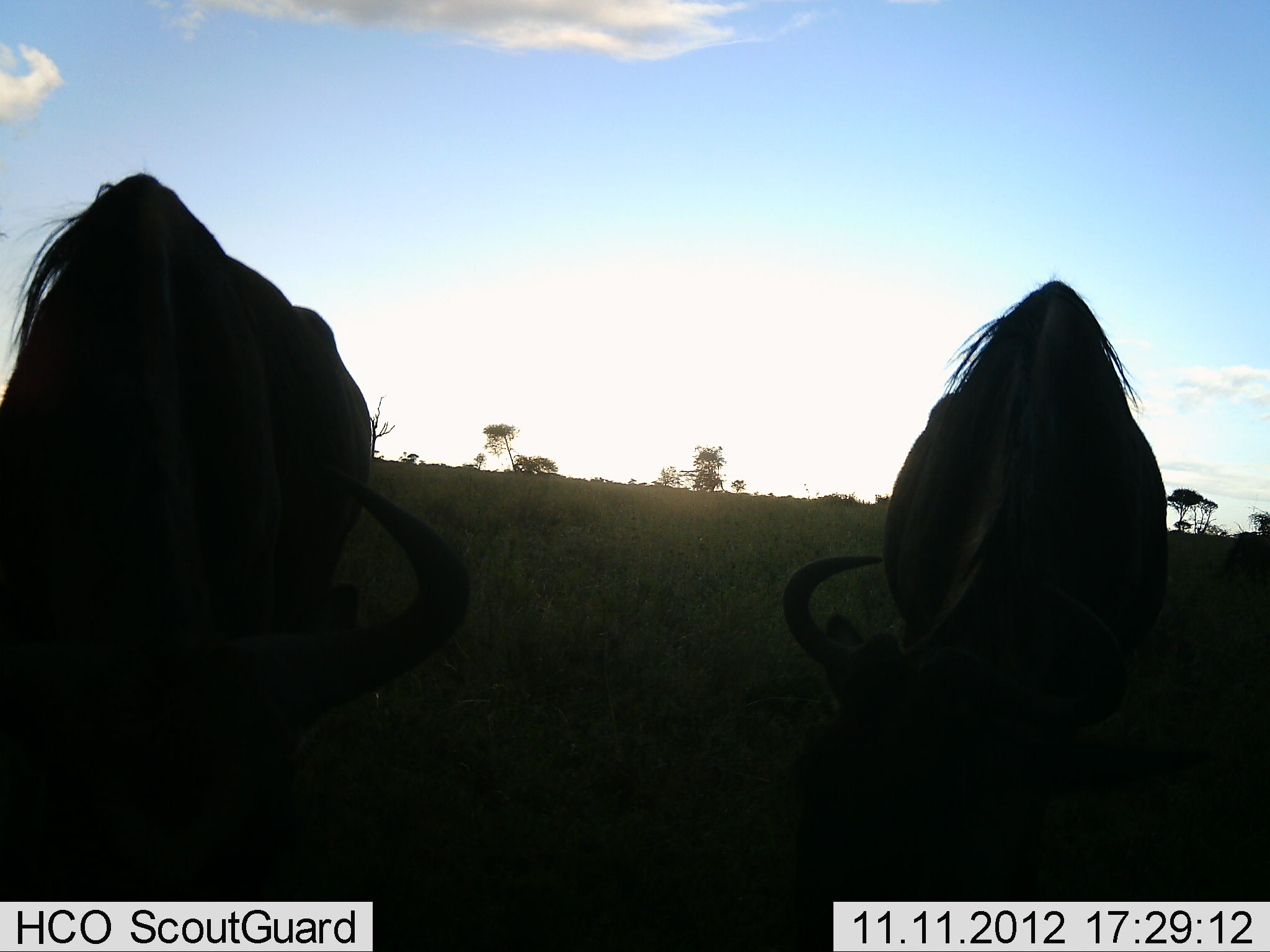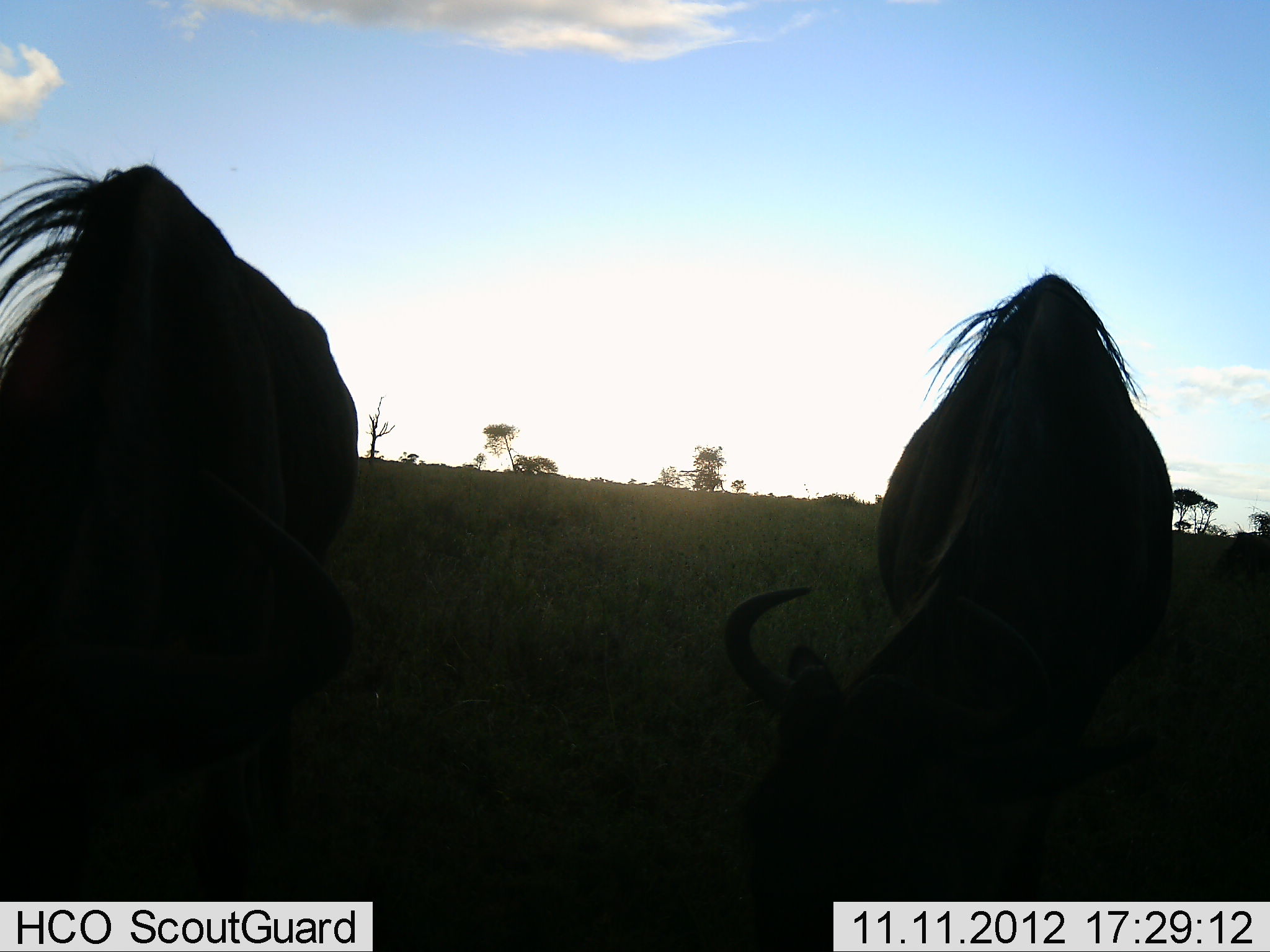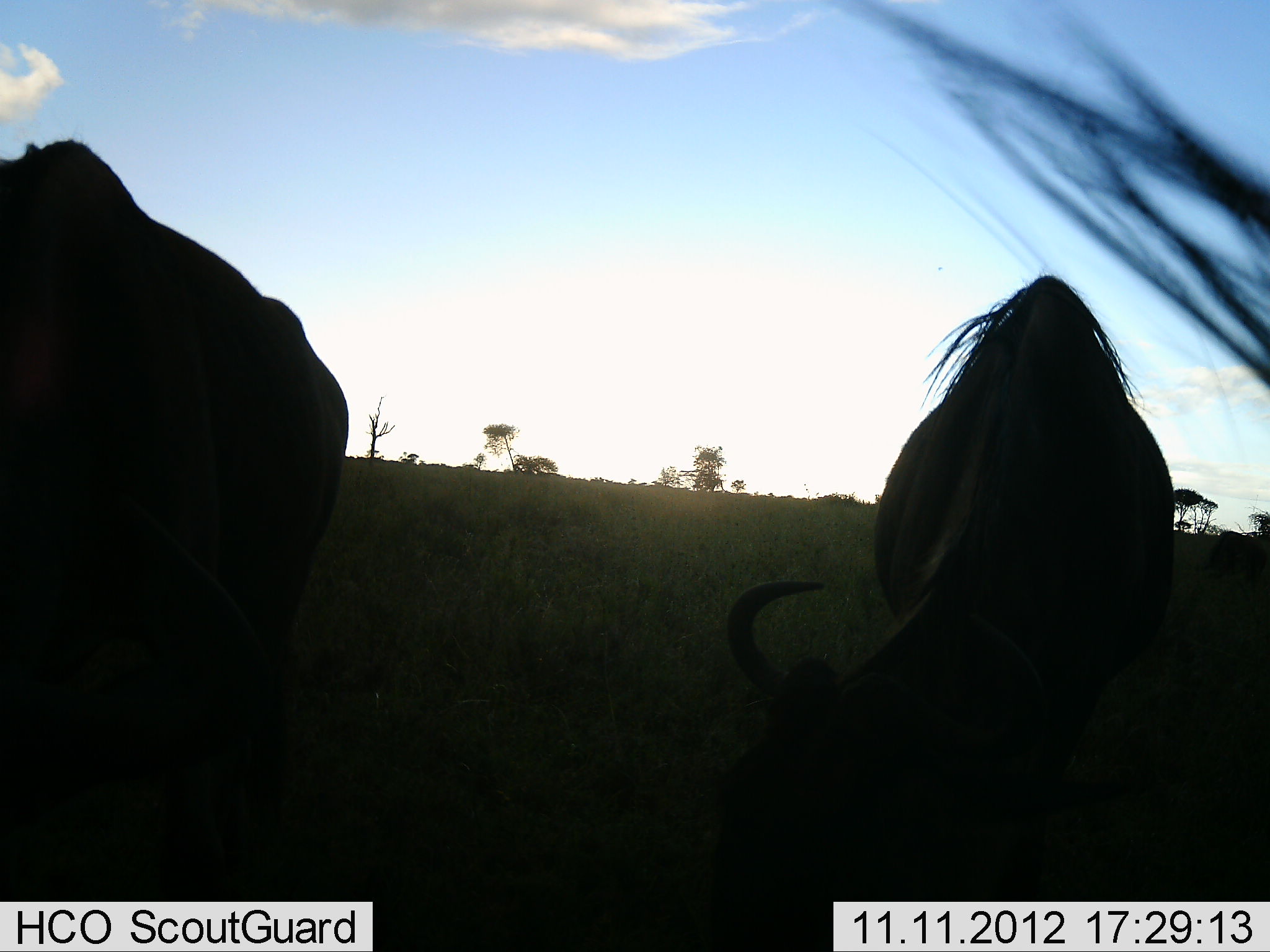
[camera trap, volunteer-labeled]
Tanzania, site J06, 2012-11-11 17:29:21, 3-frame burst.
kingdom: Animalia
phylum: Chordata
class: Mammalia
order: Artiodactyla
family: Bovidae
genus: Connochaetes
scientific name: Connochaetes taurinus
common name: blue wildebeest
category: wildebeest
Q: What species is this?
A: Wildebeest (blue wildebeest) (Connochaetes taurinus).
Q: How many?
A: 3.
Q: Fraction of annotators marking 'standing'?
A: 20%.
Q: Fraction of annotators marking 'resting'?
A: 10%.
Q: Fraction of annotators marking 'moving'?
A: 10%.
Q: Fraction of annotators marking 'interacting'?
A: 0%.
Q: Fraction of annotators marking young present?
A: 0%.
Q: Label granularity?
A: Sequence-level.